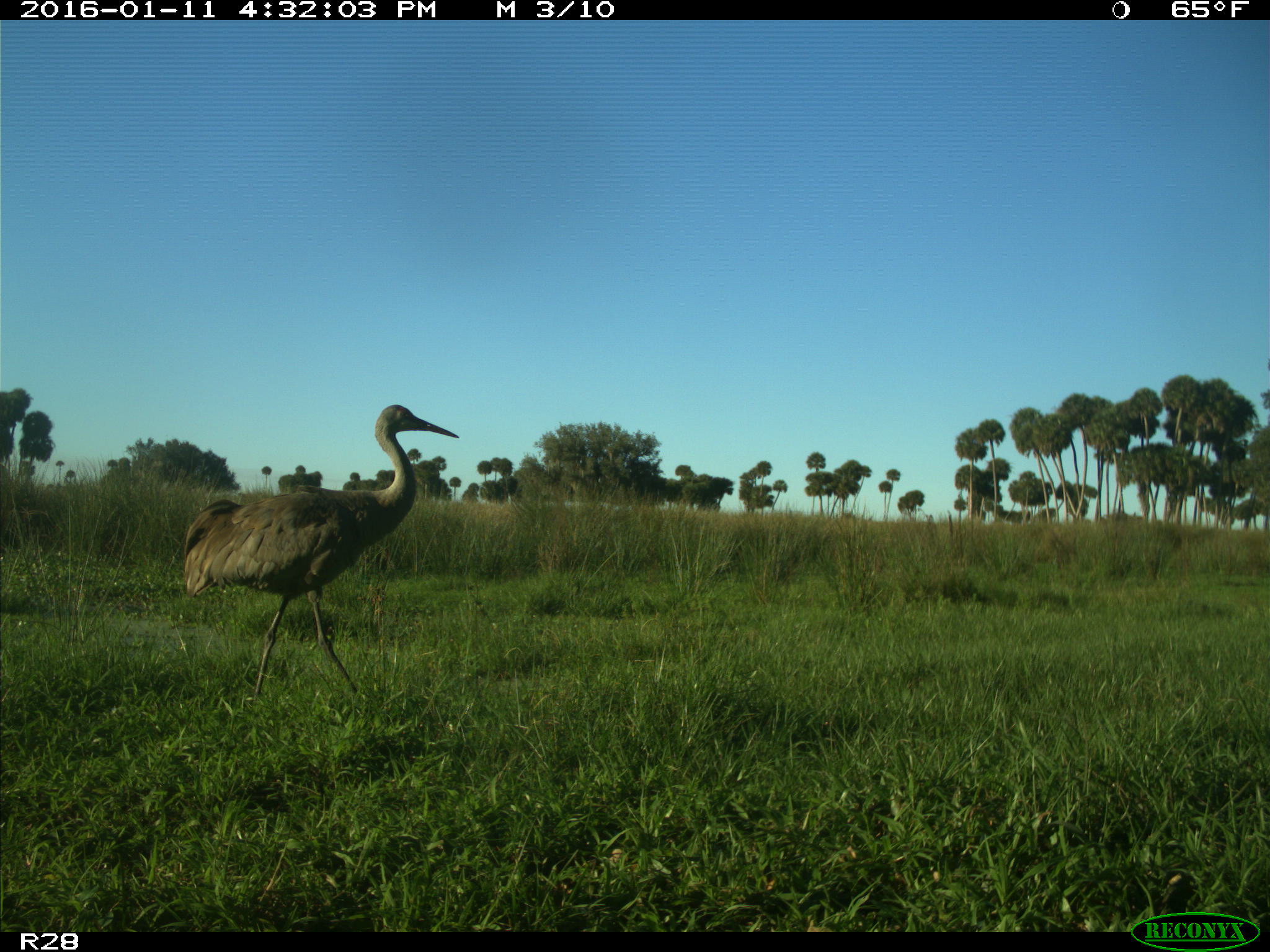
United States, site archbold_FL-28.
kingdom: Animalia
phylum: Chordata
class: Aves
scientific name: Aves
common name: birds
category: unidentified bird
Unidentified bird (birds) (Aves).